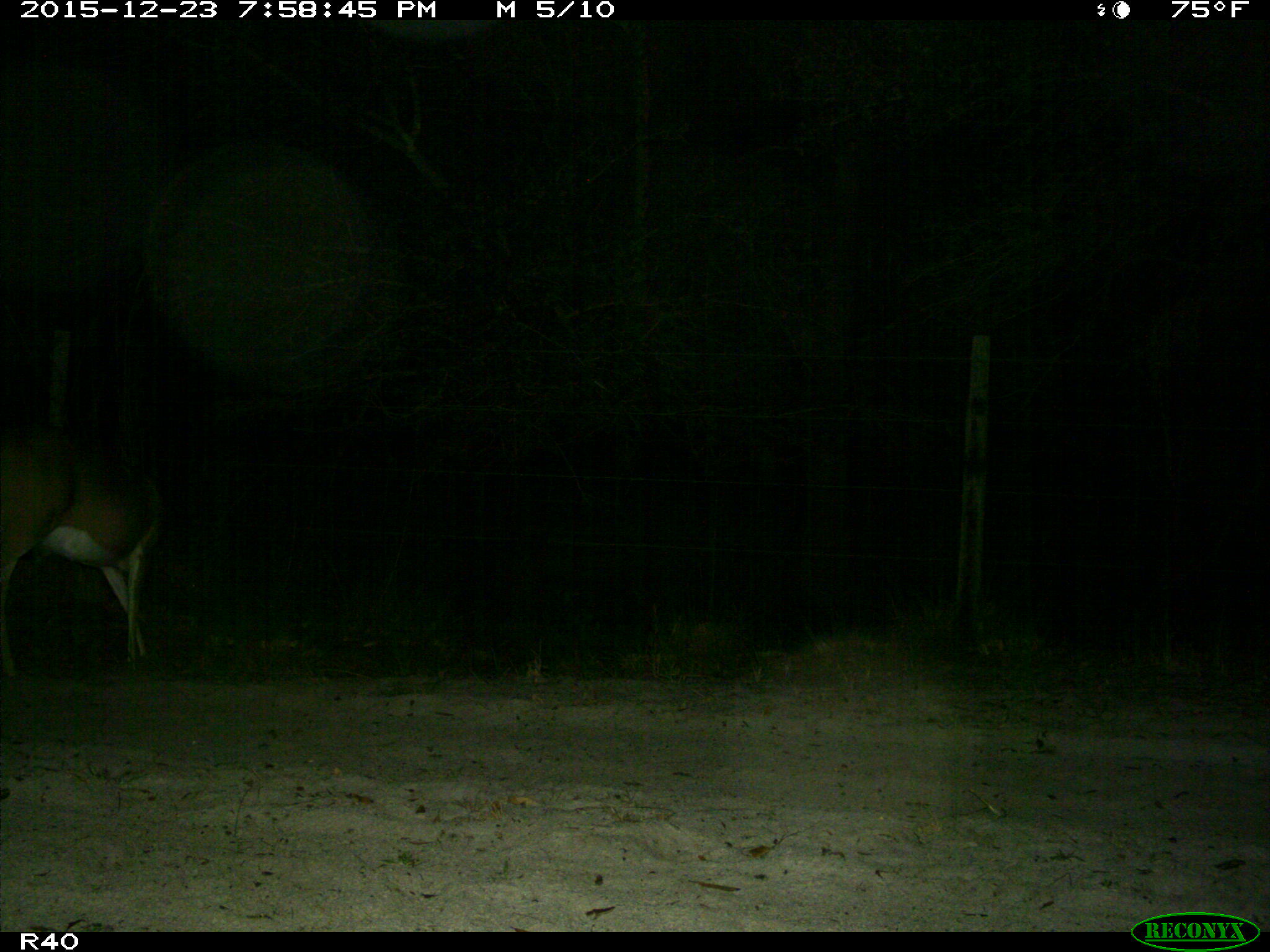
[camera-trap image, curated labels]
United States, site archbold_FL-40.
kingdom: Animalia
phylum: Chordata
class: Mammalia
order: Artiodactyla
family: Cervidae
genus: Odocoileus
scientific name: Odocoileus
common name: deer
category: unidentified deer